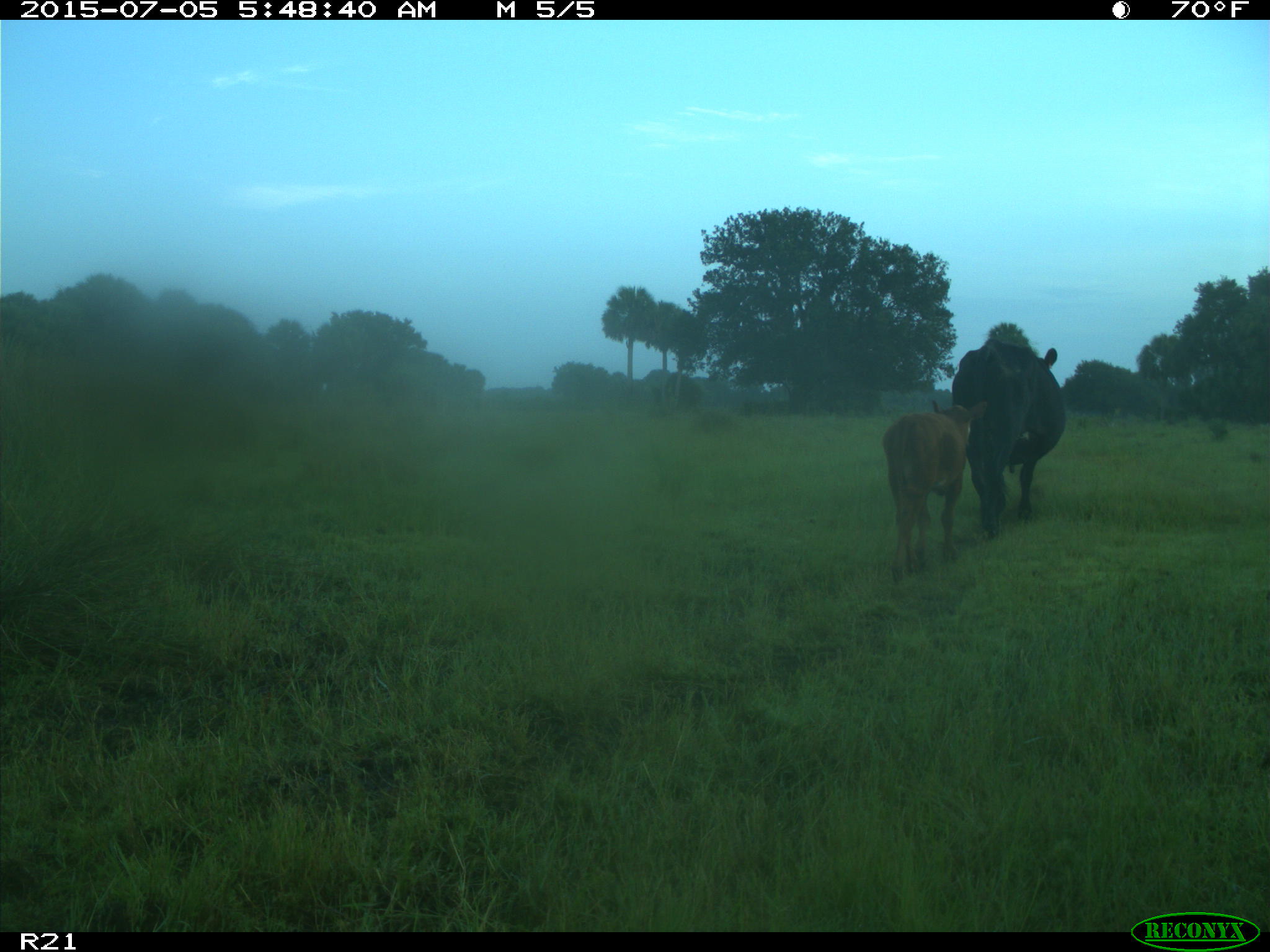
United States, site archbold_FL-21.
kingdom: Animalia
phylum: Chordata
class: Mammalia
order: Artiodactyla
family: Bovidae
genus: Bos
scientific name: Bos taurus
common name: domestic cow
Bos taurus (domestic cow).